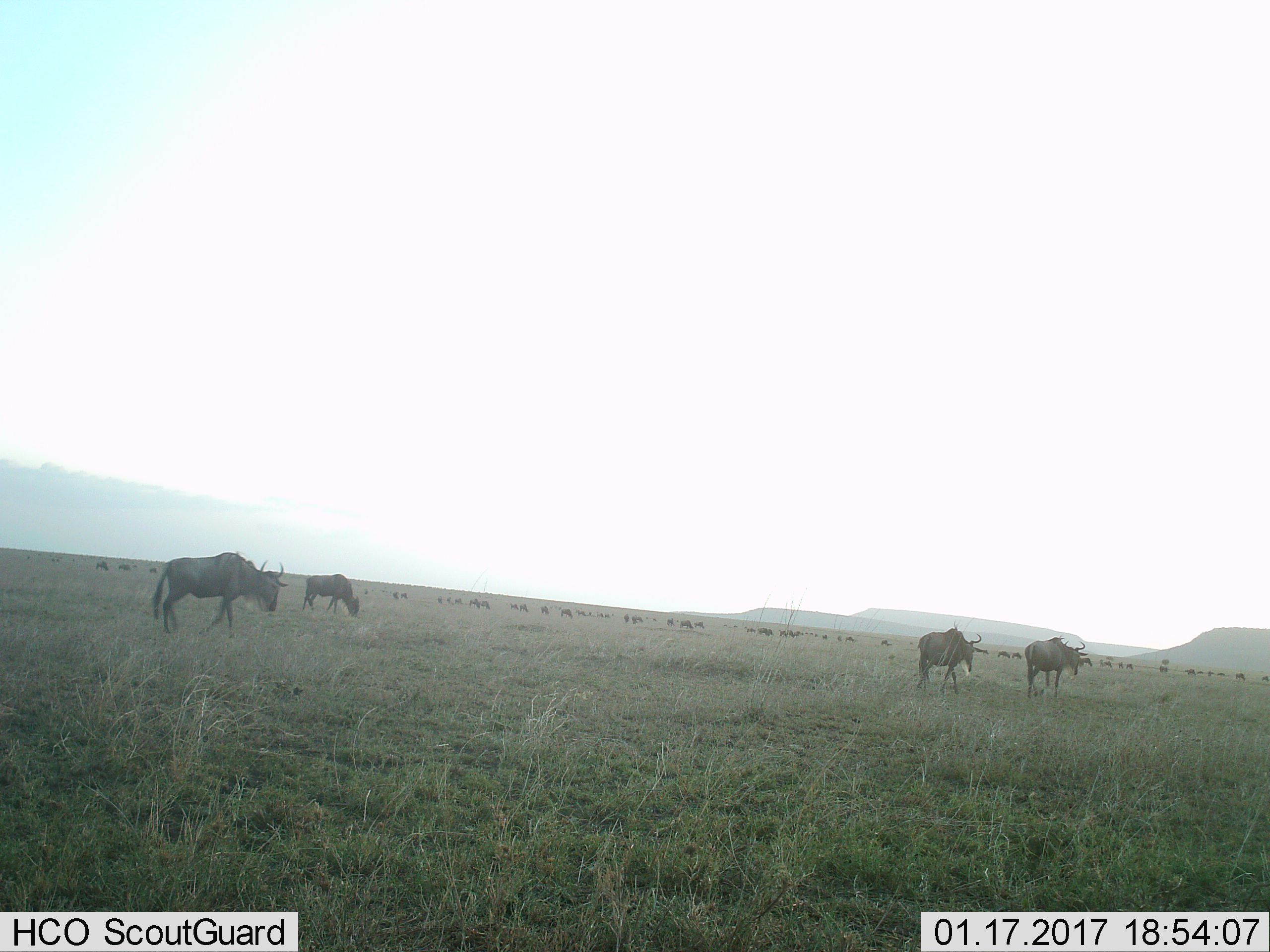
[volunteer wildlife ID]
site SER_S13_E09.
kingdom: Animalia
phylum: Chordata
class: Mammalia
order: Artiodactyla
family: Bovidae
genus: Connochaetes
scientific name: Connochaetes taurinus taurinus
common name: blue wildebeest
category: wildebeestblue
Wildebeestblue (blue wildebeest) (Connochaetes taurinus taurinus), count 11-50. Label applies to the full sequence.